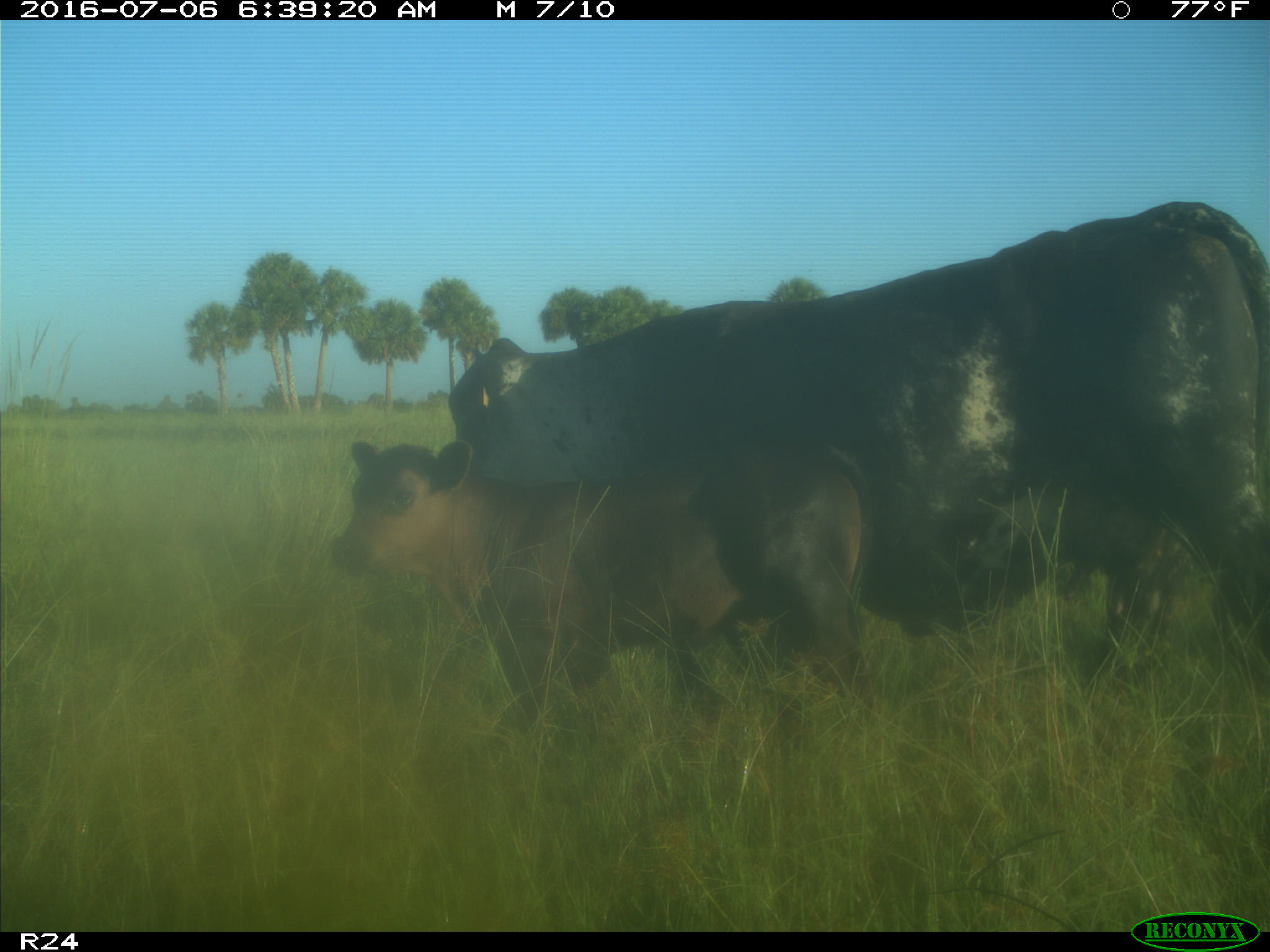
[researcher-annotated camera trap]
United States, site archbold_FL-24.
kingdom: Animalia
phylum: Chordata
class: Mammalia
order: Artiodactyla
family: Bovidae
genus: Bos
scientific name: Bos taurus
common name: domestic cow